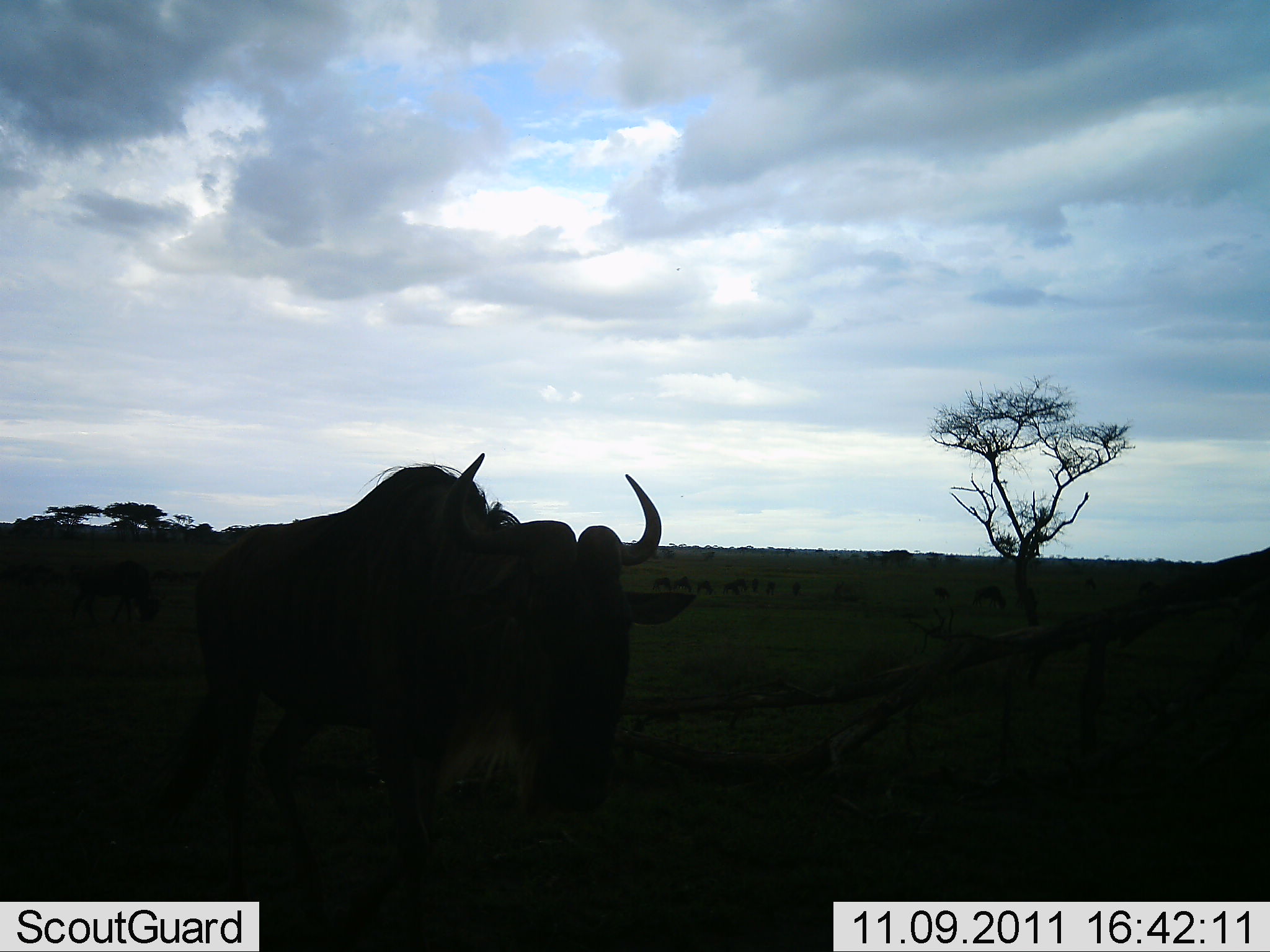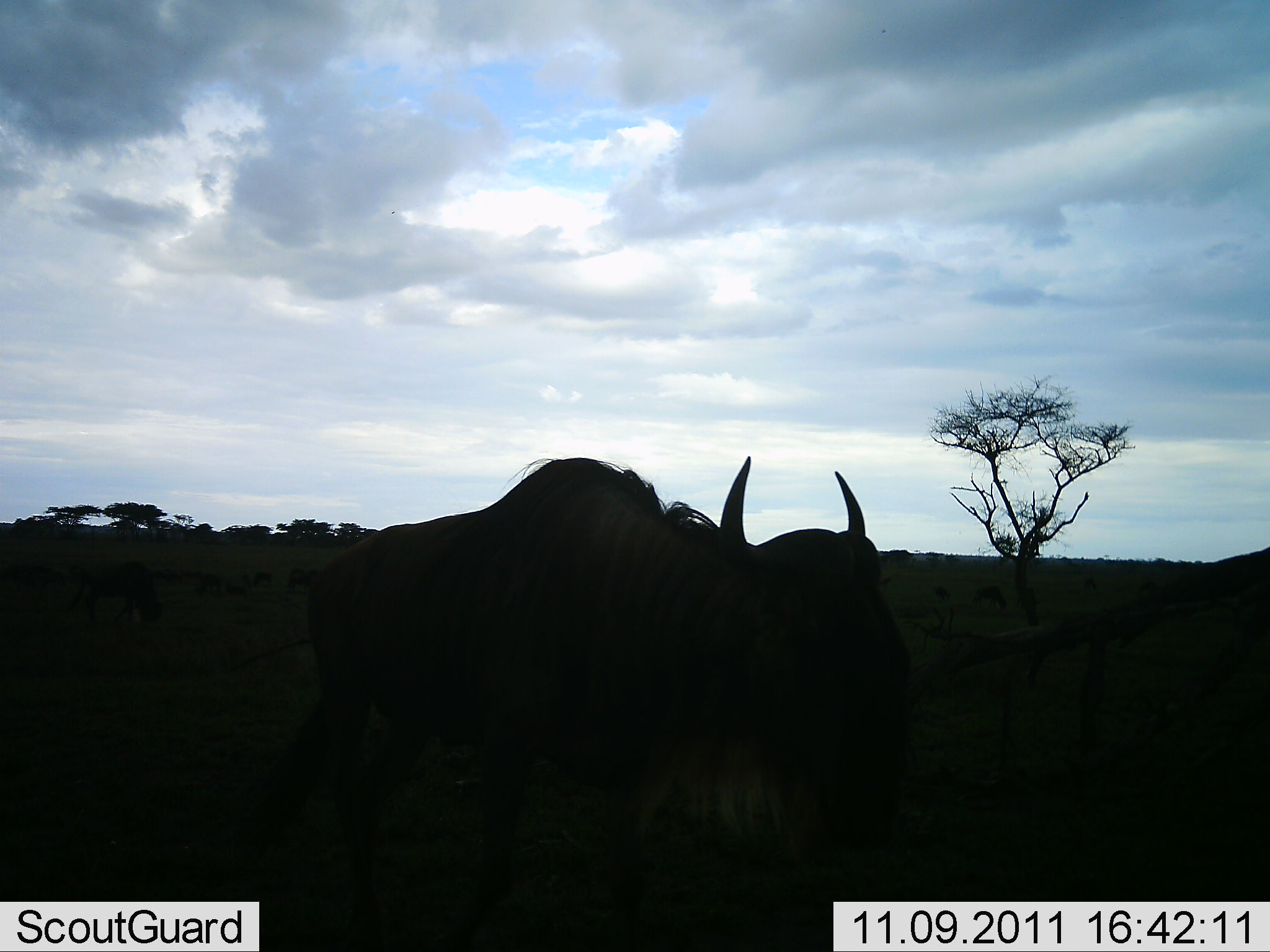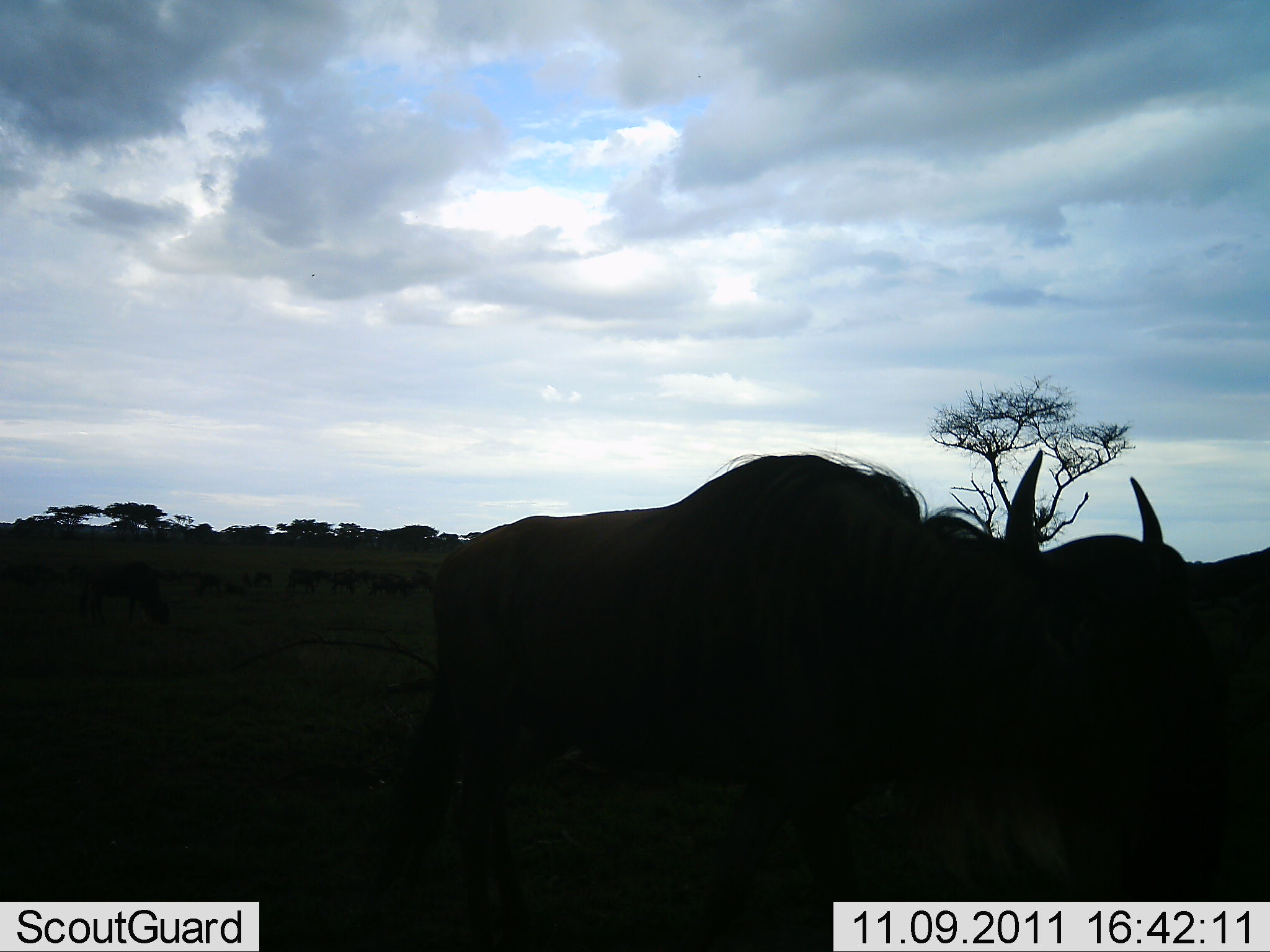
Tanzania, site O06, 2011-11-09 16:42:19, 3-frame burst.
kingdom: Animalia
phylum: Chordata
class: Mammalia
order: Artiodactyla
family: Bovidae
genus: Connochaetes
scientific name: Connochaetes taurinus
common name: blue wildebeest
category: wildebeest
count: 11-50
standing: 31%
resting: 0%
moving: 92%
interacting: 0%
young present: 0%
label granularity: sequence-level